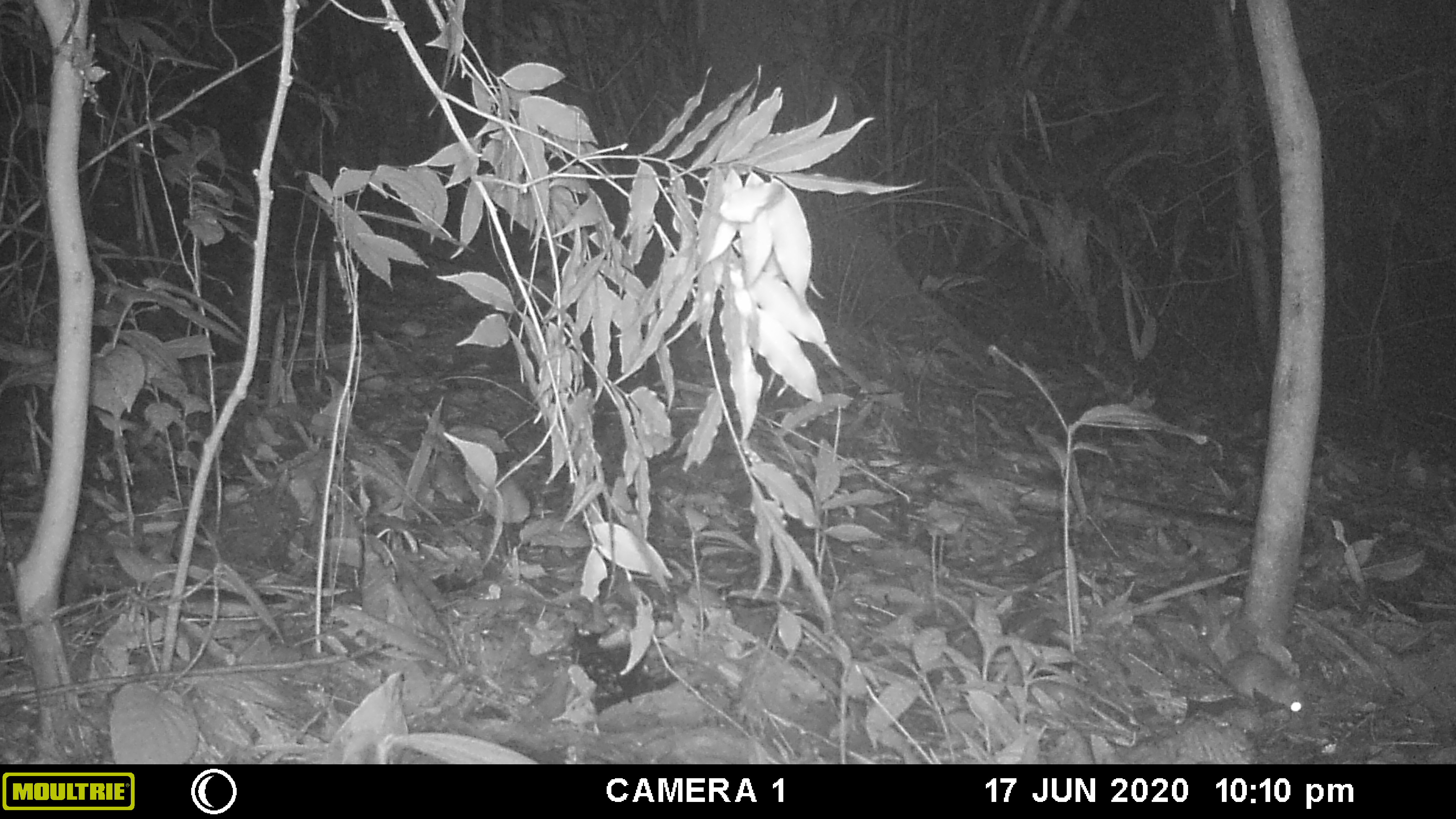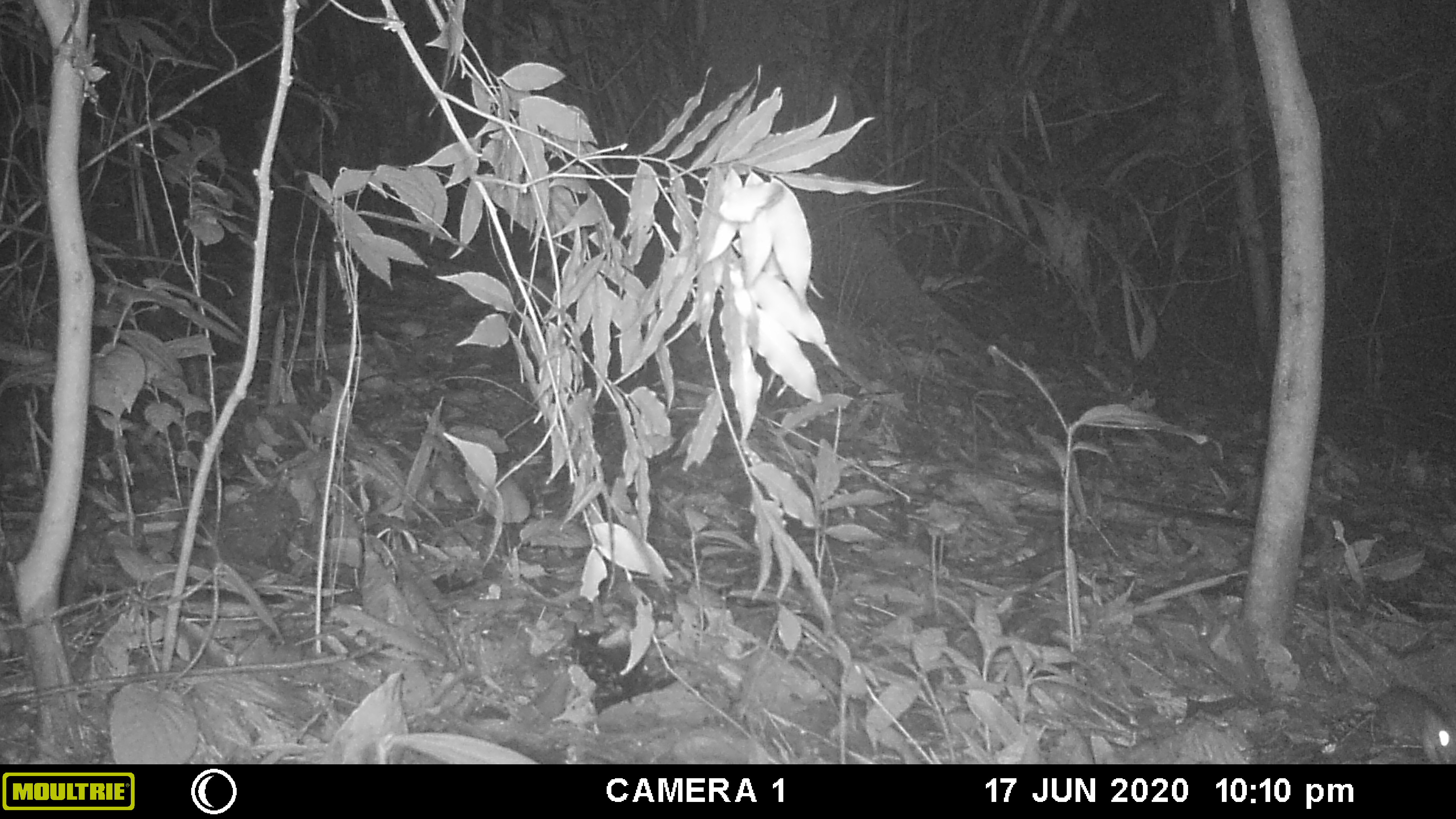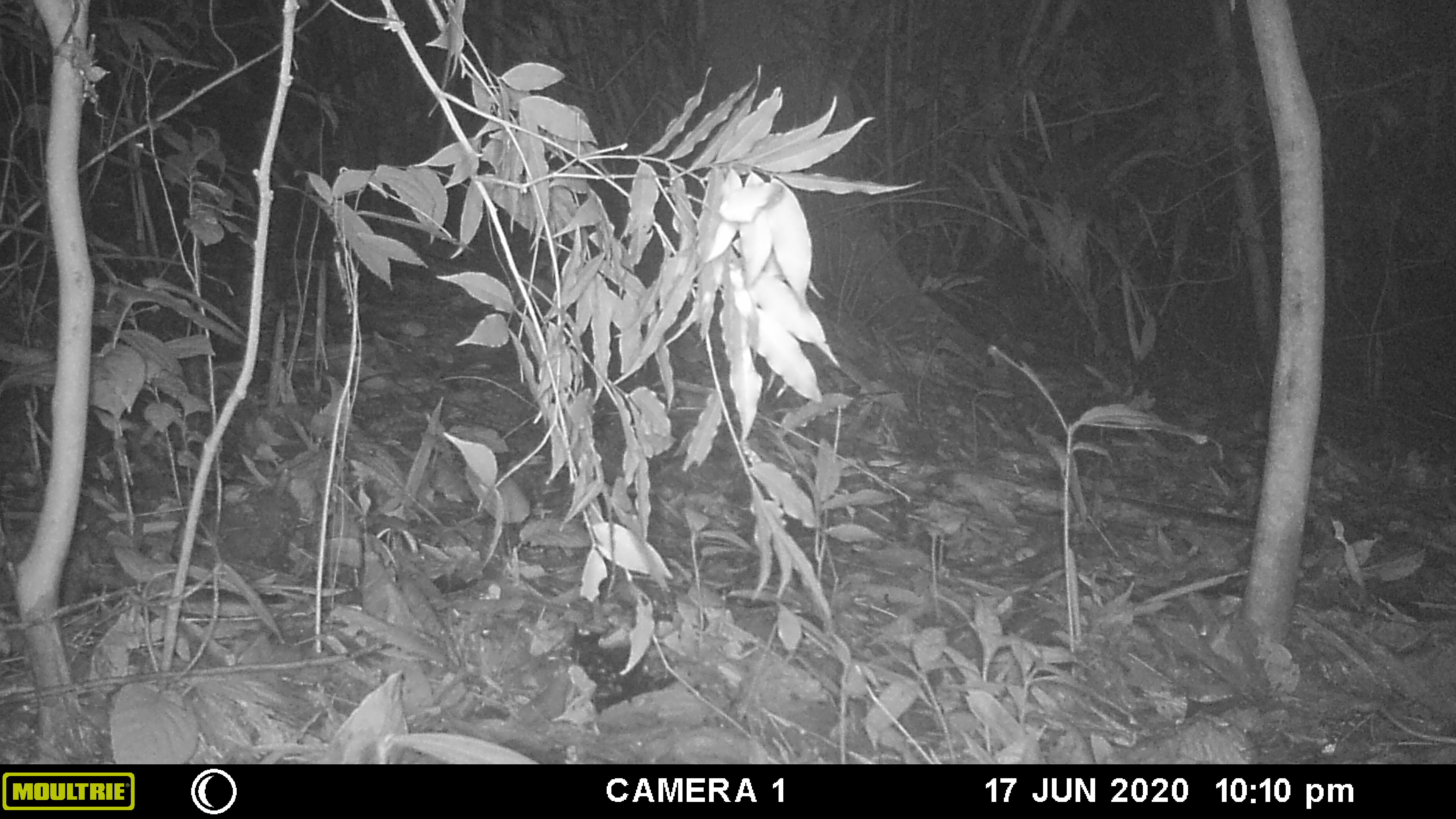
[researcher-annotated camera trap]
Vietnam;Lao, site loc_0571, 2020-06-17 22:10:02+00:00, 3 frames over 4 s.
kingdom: Animalia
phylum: Chordata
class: Mammalia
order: Rodentia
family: Muridae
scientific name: Muridae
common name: old-world mice and rats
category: unidentified murid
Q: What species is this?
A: Unidentified murid (old-world mice and rats) (Muridae).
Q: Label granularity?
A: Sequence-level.